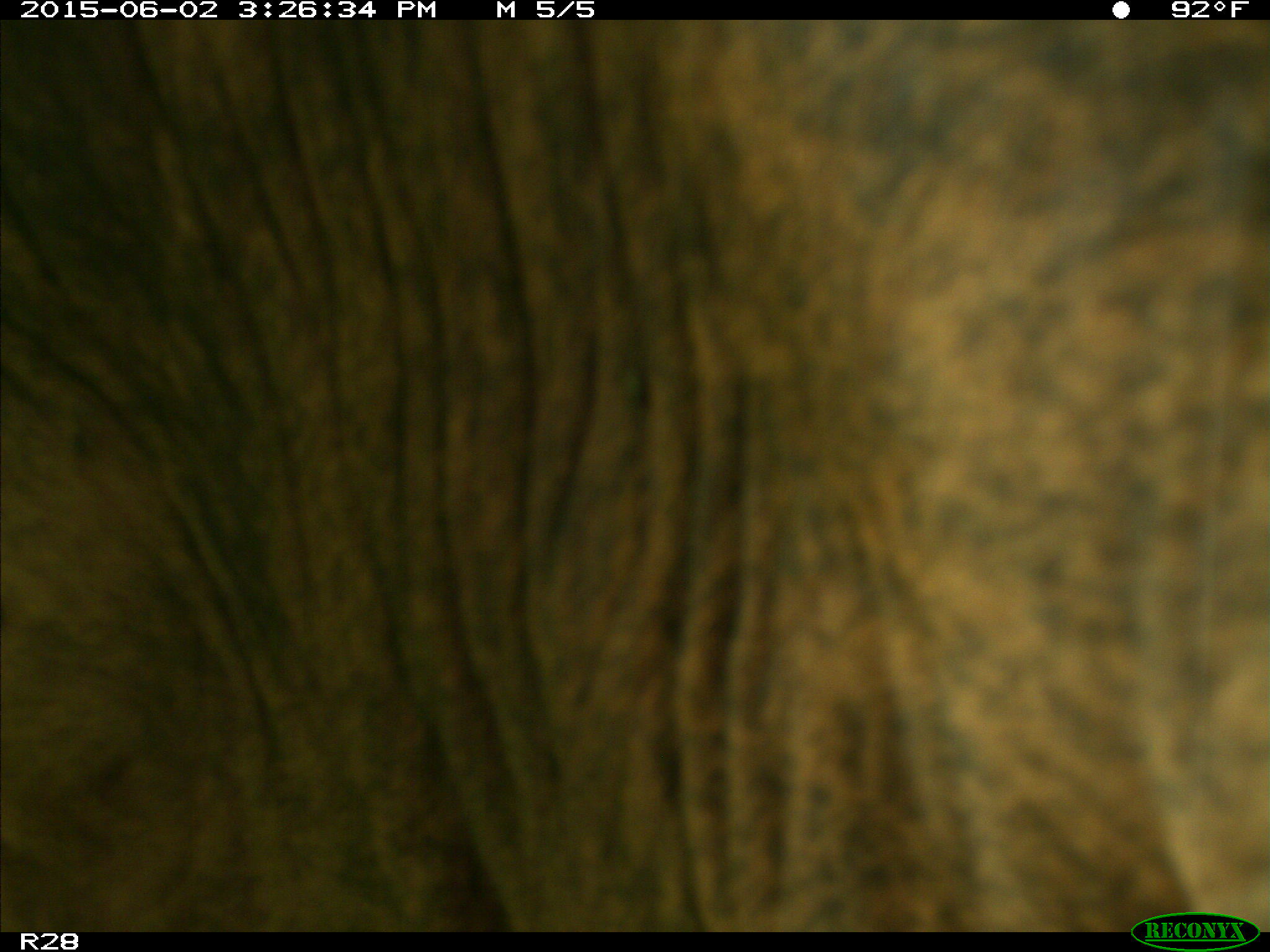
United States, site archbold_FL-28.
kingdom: Animalia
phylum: Chordata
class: Mammalia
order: Artiodactyla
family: Bovidae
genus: Bos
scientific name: Bos taurus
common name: domestic cow